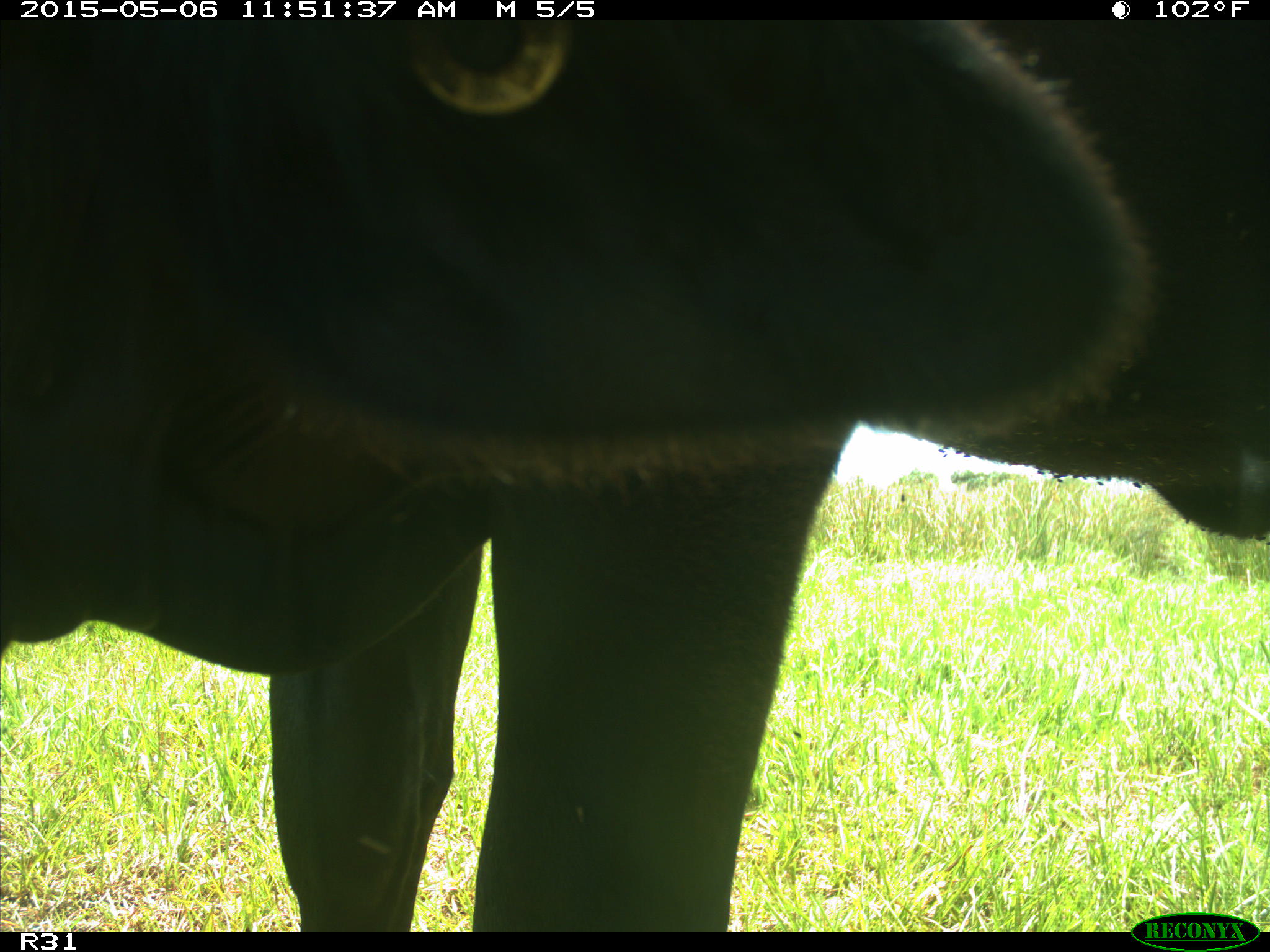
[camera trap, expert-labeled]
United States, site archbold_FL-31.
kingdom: Animalia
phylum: Chordata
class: Mammalia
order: Artiodactyla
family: Bovidae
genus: Bos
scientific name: Bos taurus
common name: domestic cow